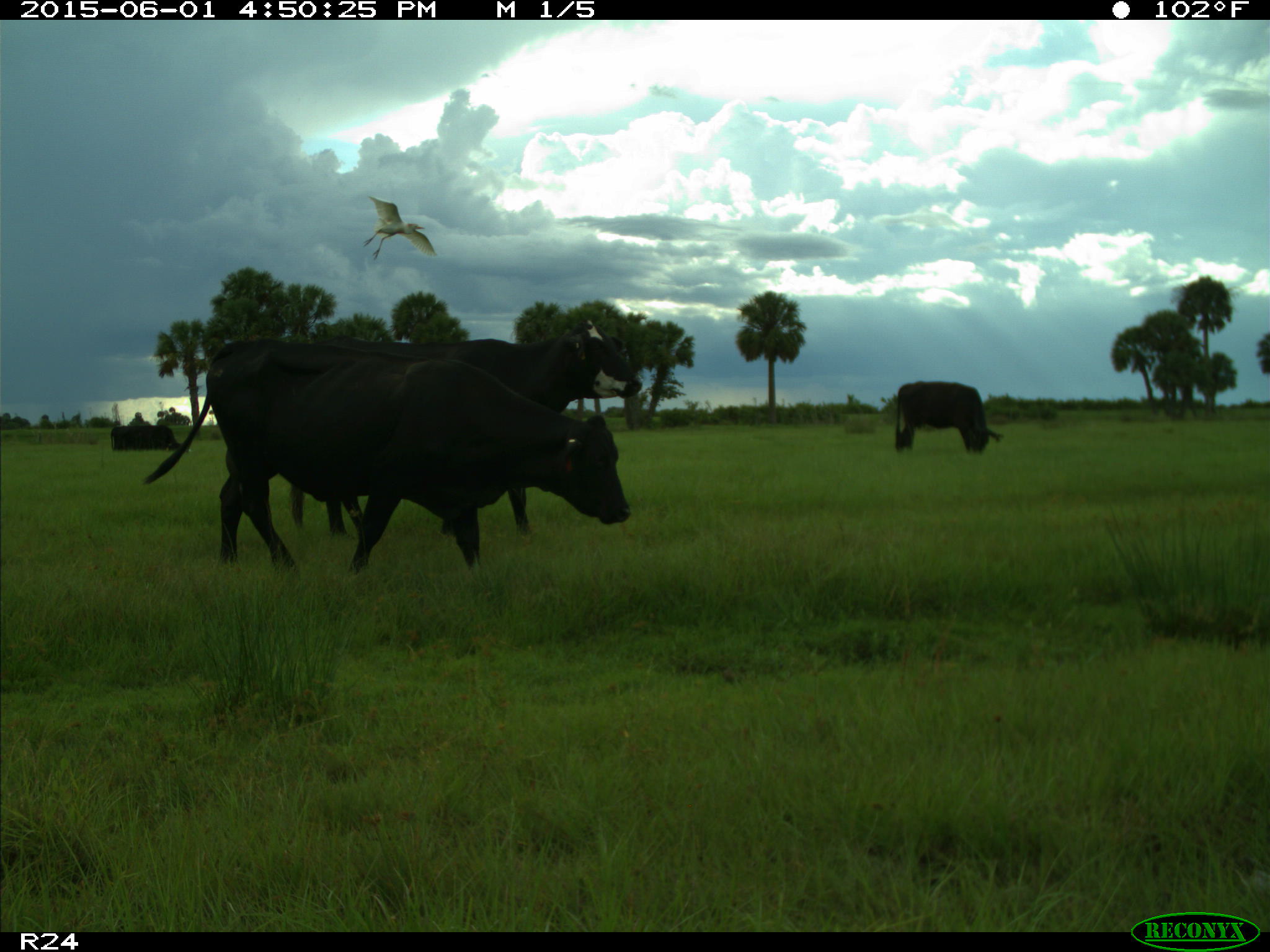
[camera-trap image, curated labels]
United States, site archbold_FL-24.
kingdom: Animalia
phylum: Chordata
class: Mammalia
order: Artiodactyla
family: Bovidae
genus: Bos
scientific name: Bos taurus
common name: domestic cow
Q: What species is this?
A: Bos taurus (domestic cow).